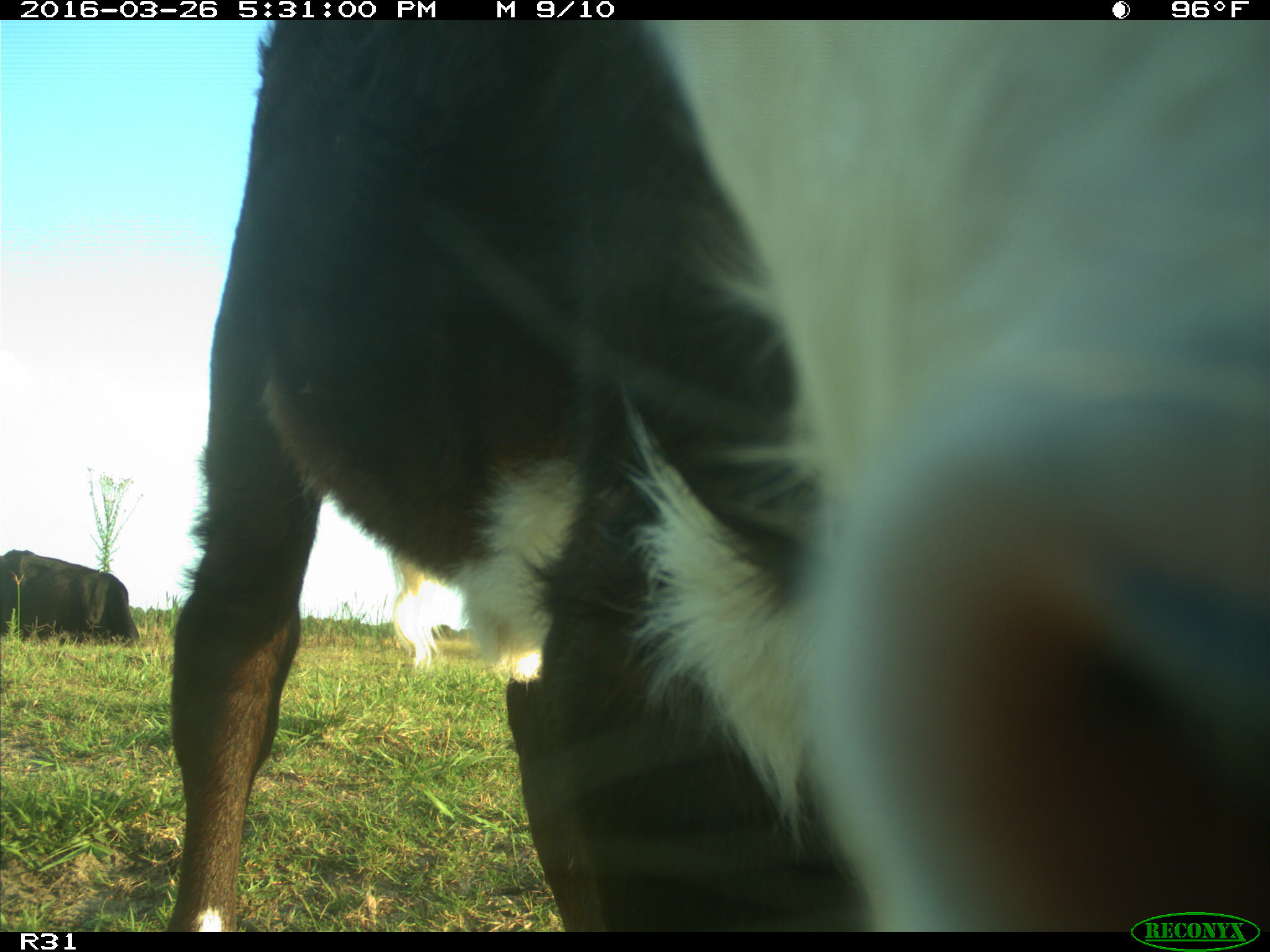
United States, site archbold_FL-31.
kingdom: Animalia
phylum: Chordata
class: Mammalia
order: Artiodactyla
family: Bovidae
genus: Bos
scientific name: Bos taurus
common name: domestic cow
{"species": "Bos taurus (domestic cow)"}